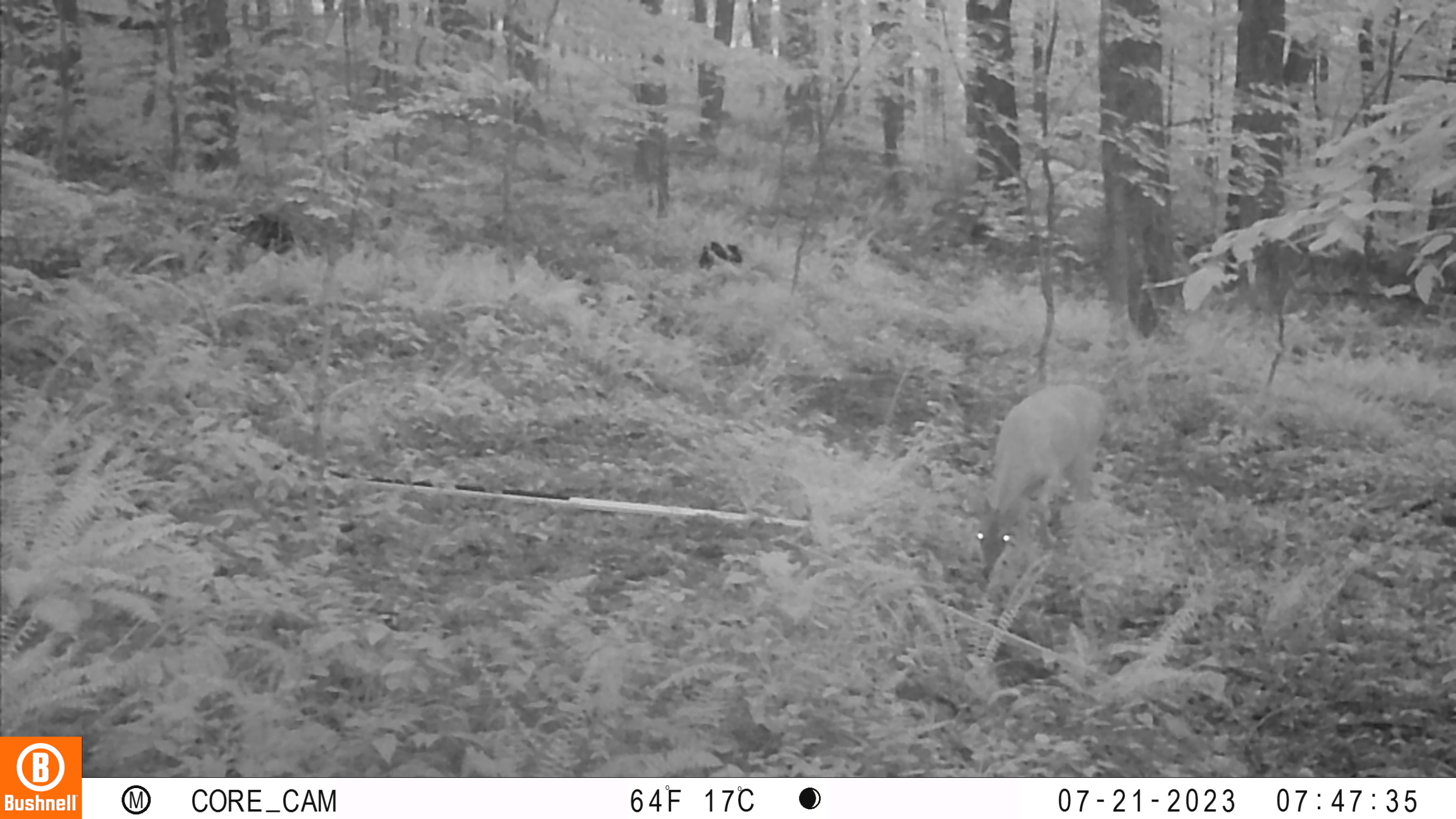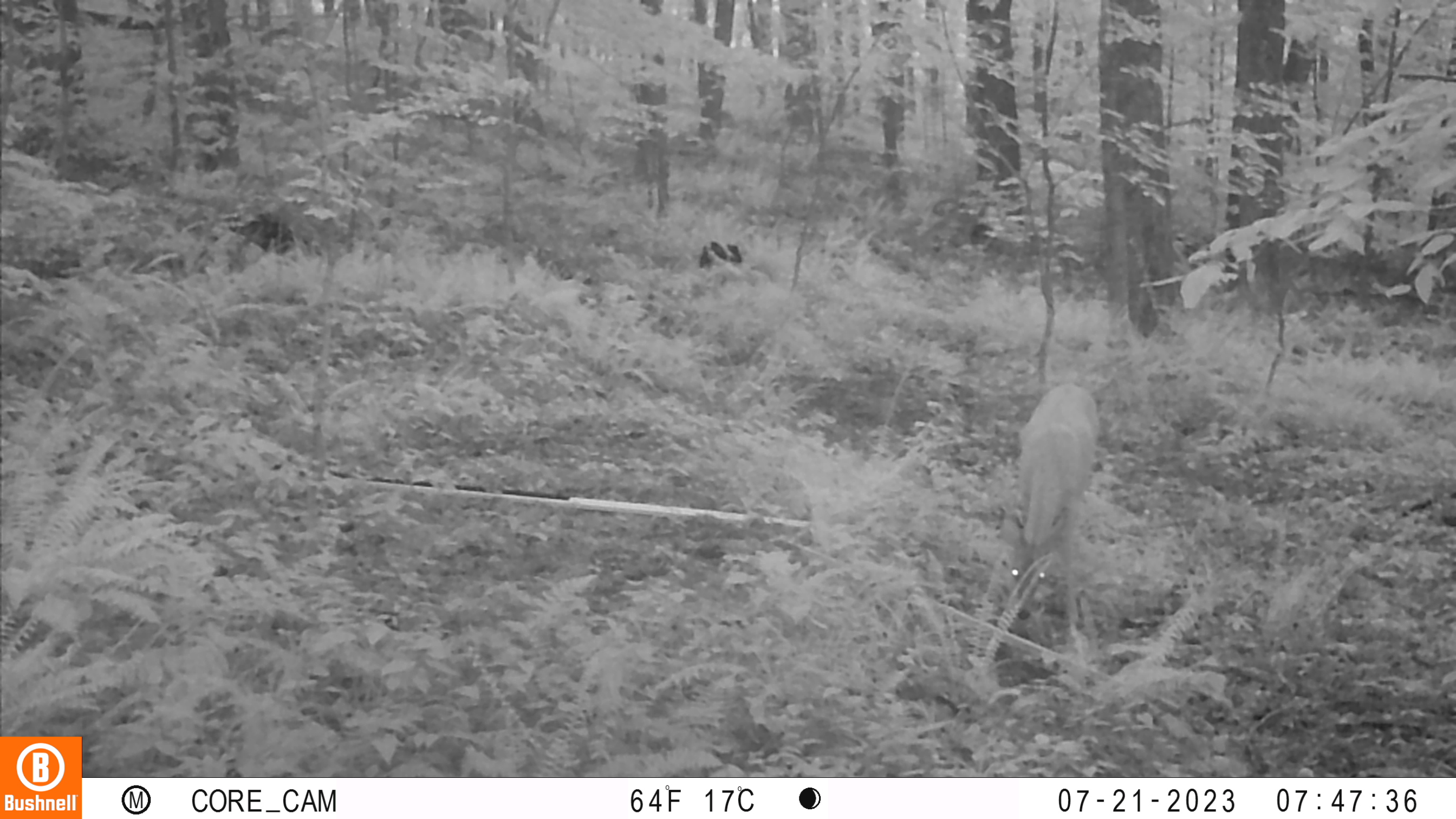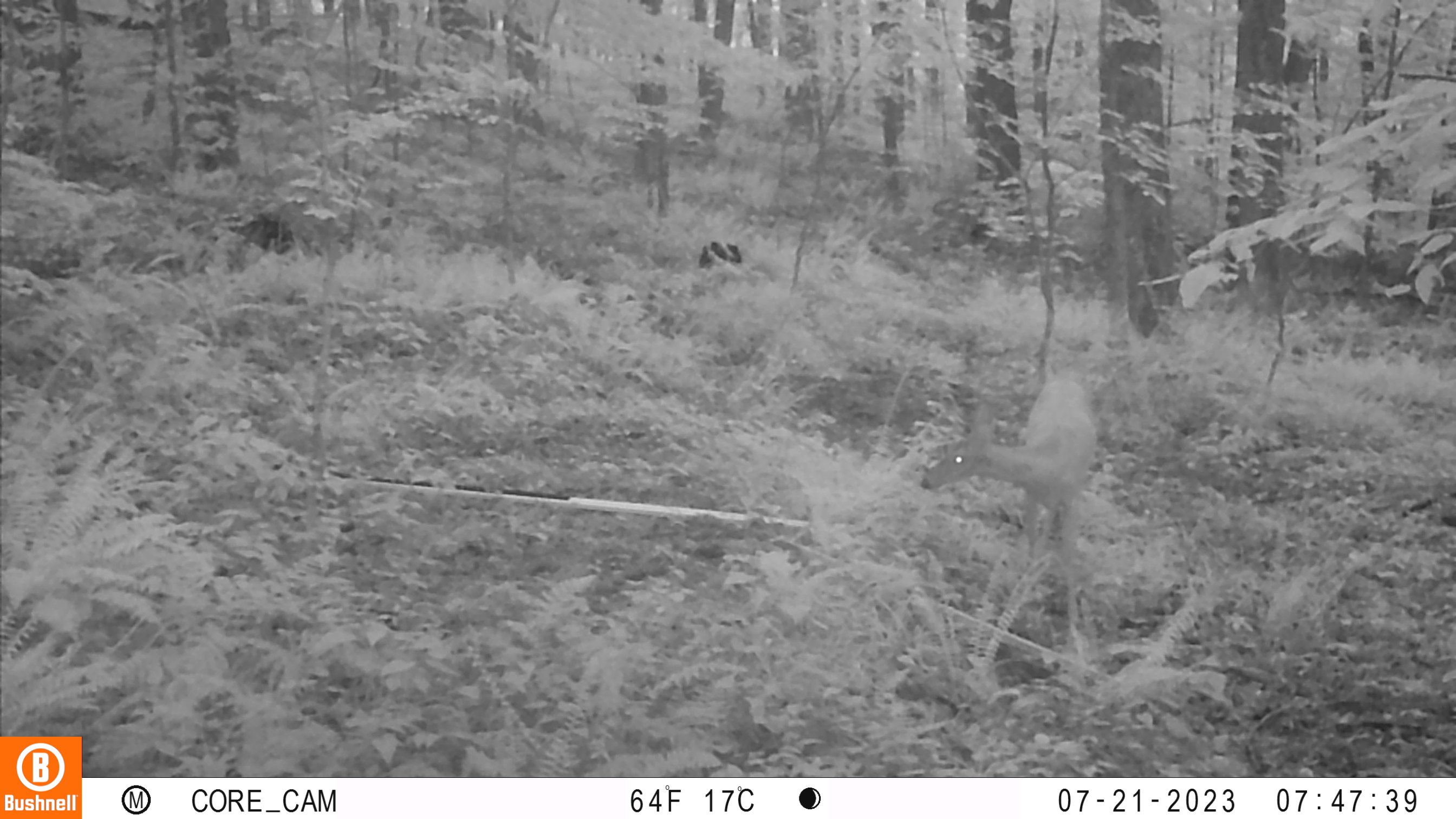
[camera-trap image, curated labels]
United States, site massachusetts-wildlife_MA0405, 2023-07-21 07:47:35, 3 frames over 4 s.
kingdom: Animalia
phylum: Chordata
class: Mammalia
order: Artiodactyla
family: Cervidae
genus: Odocoileus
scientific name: Odocoileus virginianus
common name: white-tailed deer